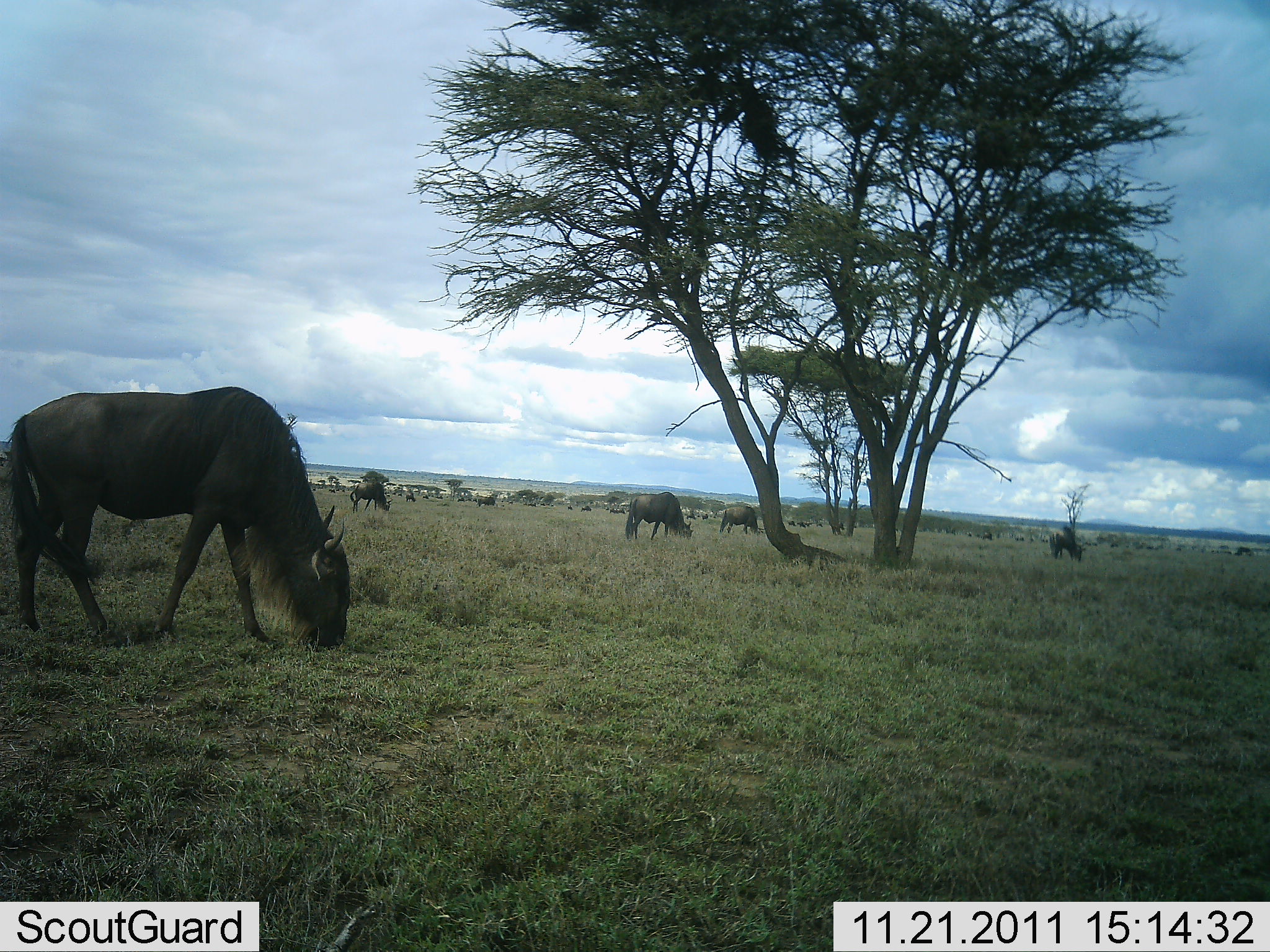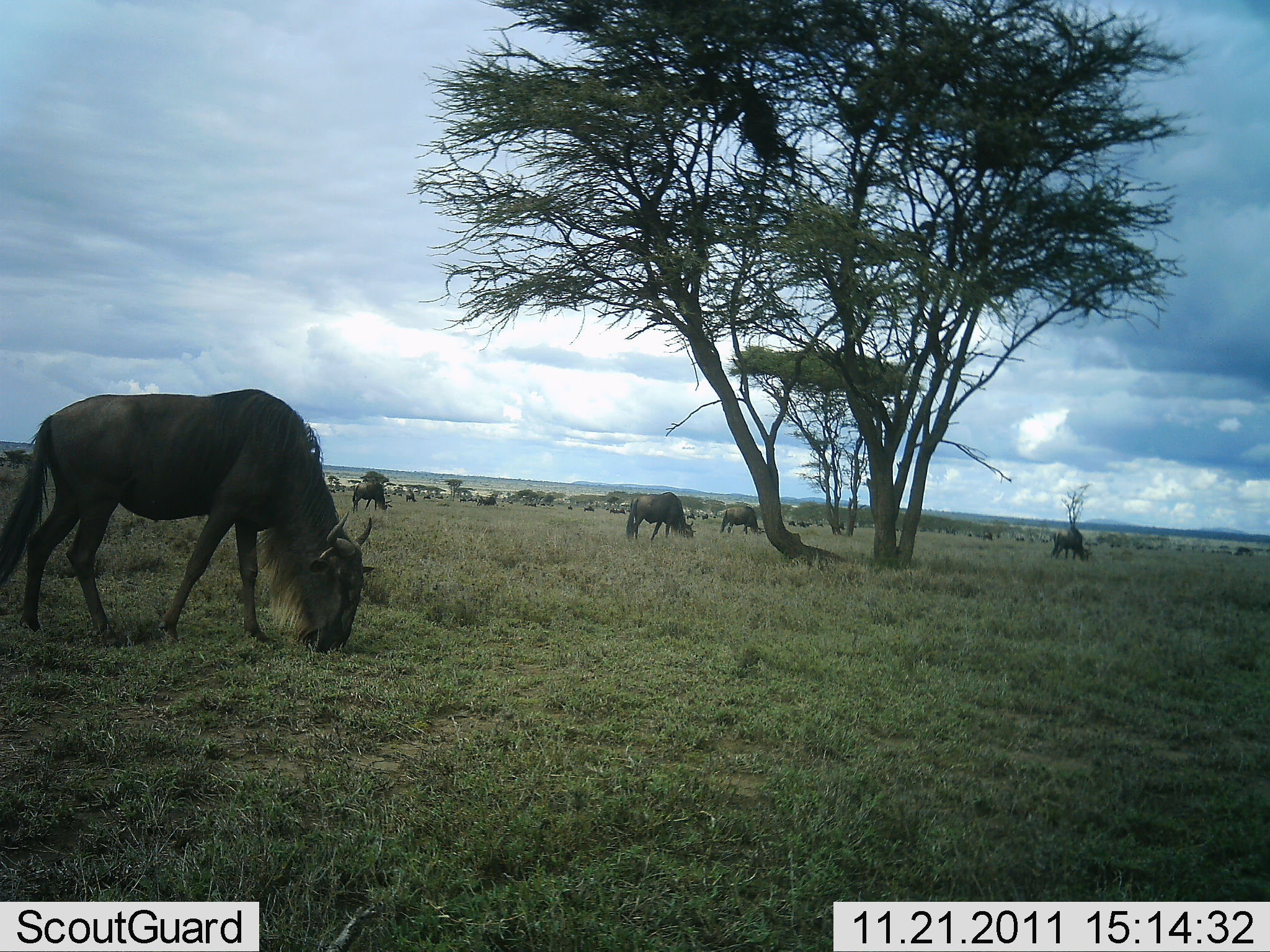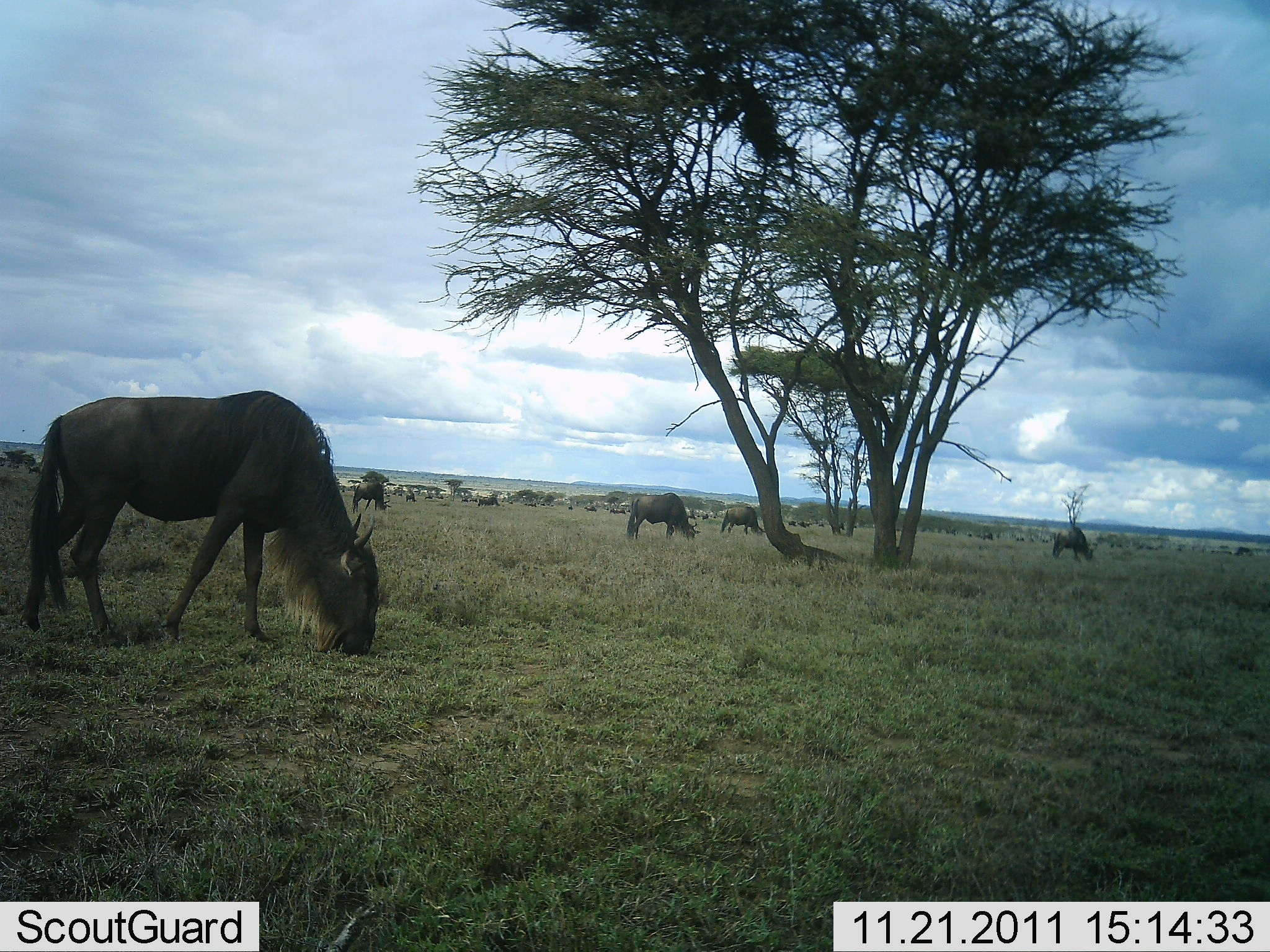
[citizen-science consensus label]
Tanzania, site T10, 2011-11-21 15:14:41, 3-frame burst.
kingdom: Animalia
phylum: Chordata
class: Mammalia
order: Artiodactyla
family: Bovidae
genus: Connochaetes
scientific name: Connochaetes taurinus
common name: blue wildebeest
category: wildebeest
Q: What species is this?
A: Wildebeest (blue wildebeest) (Connochaetes taurinus).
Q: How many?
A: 11-50.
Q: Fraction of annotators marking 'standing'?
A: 31%.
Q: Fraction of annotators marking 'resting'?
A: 0%.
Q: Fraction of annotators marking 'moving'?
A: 23%.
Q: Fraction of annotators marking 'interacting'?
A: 0%.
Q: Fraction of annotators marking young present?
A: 0%.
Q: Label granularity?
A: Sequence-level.